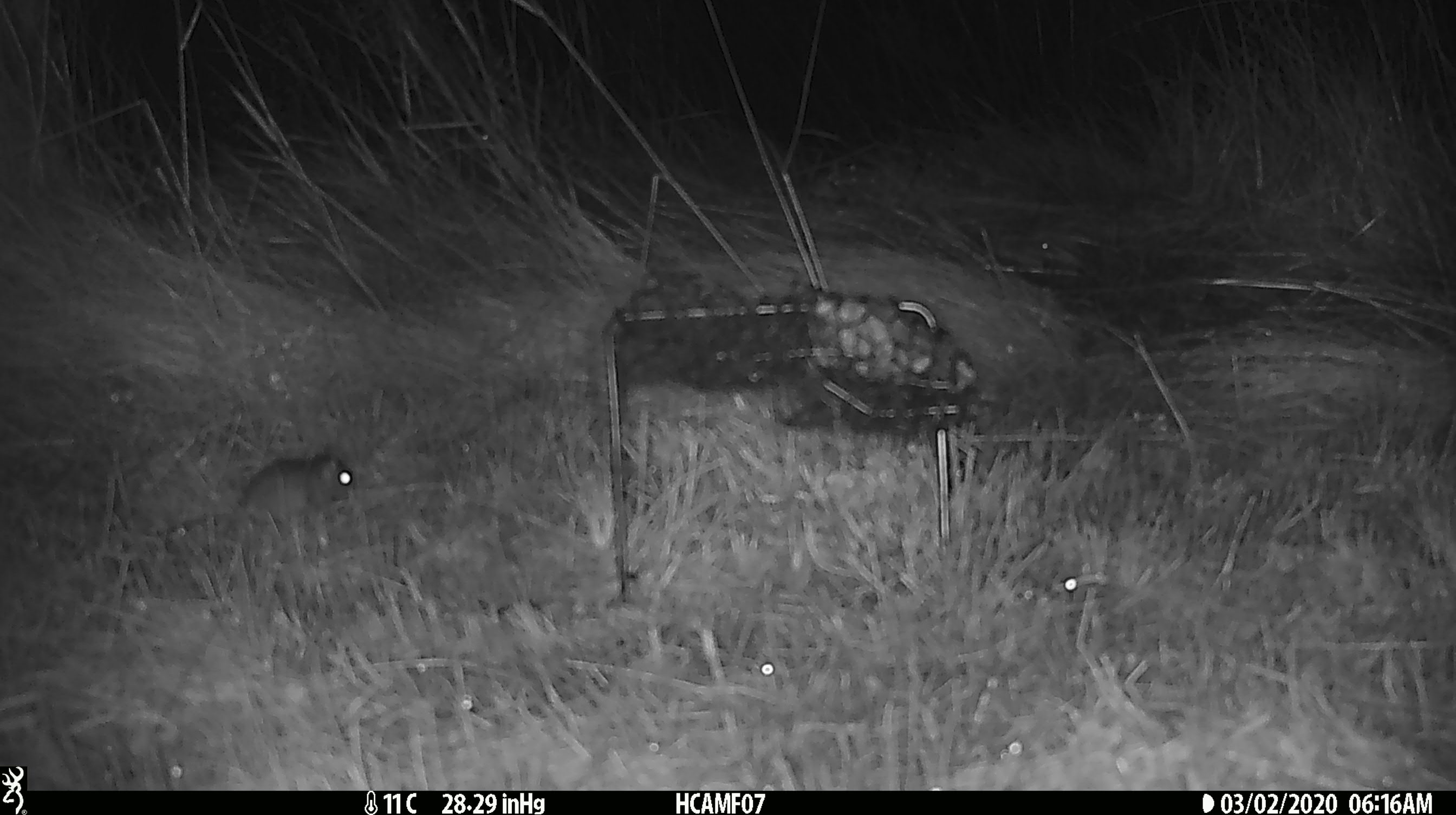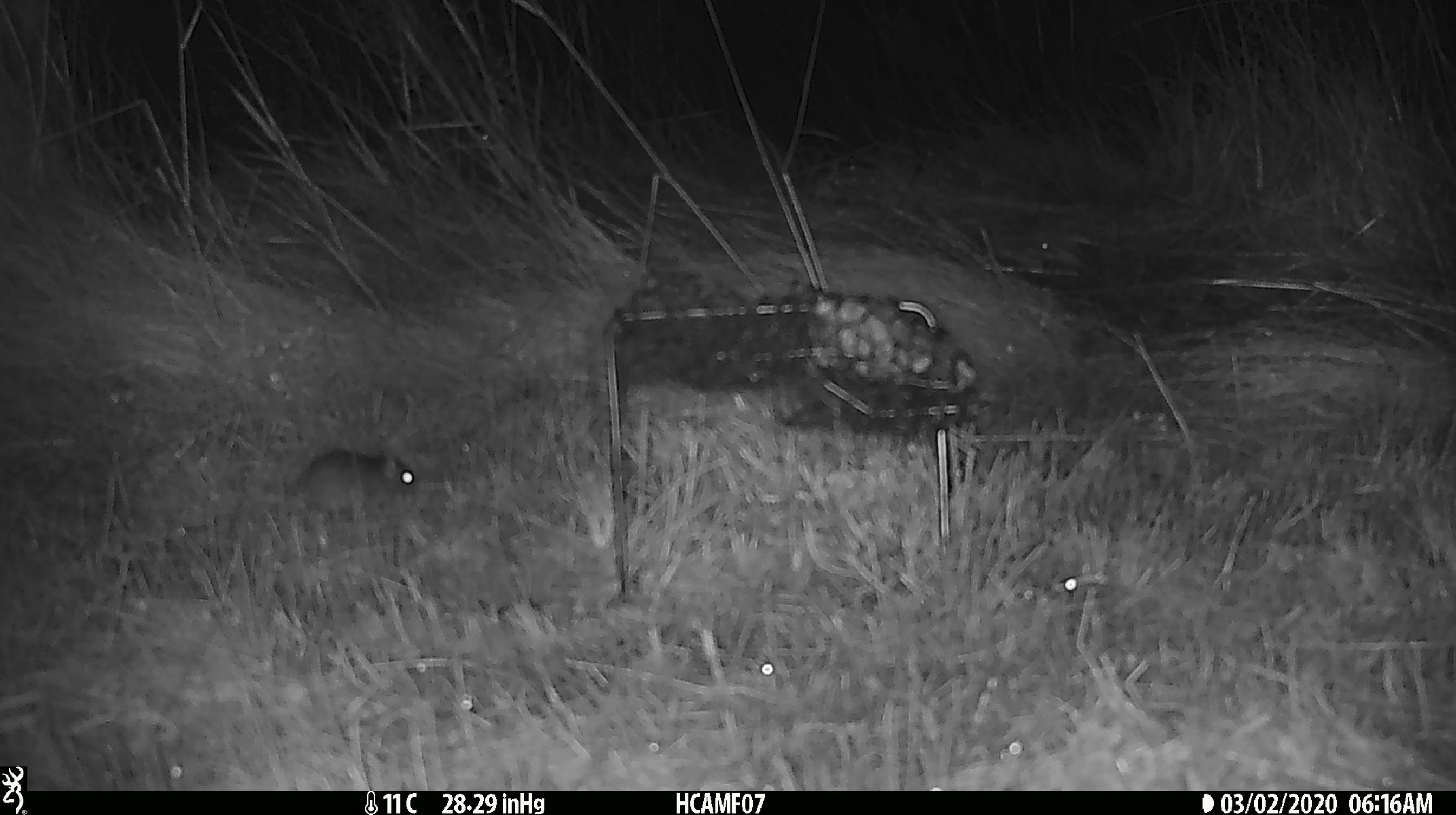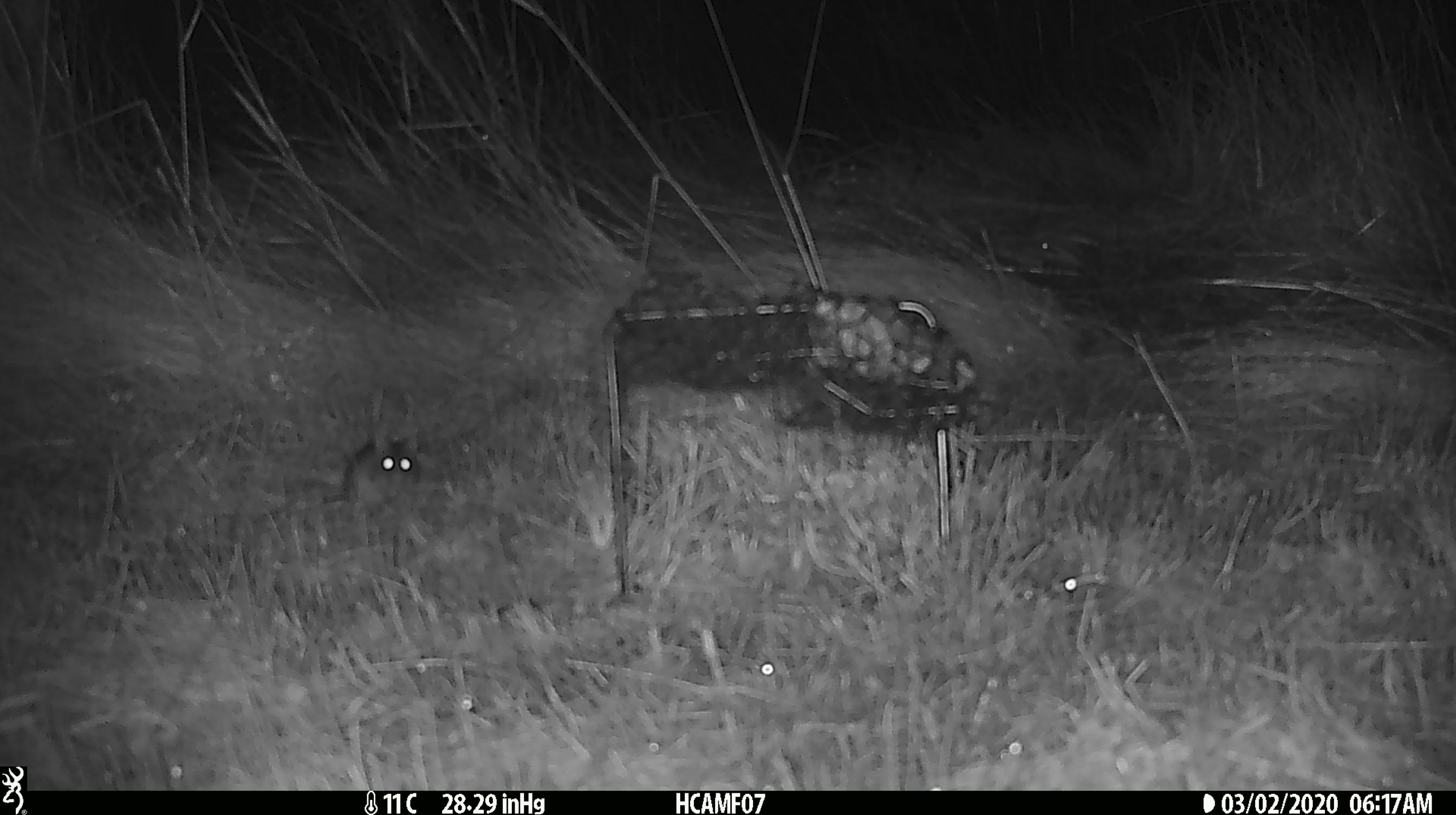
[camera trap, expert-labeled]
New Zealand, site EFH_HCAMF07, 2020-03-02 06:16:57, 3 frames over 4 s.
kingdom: Animalia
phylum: Chordata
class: Mammalia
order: Rodentia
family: Muridae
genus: Mus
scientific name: Mus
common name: mouse